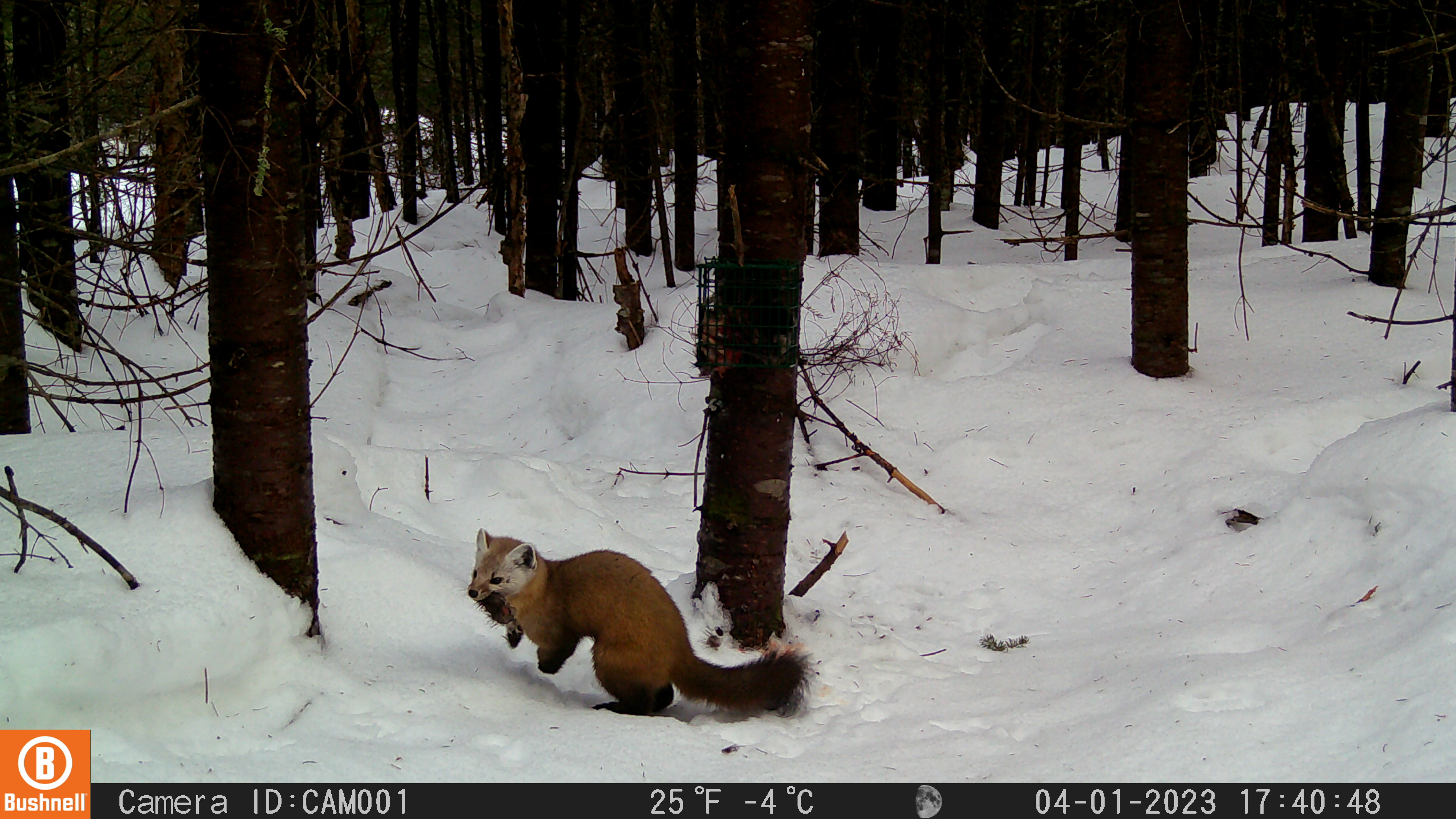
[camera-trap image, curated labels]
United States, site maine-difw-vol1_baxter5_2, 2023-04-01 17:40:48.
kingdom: Animalia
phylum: Chordata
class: Mammalia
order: Carnivora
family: Mustelidae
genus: Martes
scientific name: Martes americana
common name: american marten